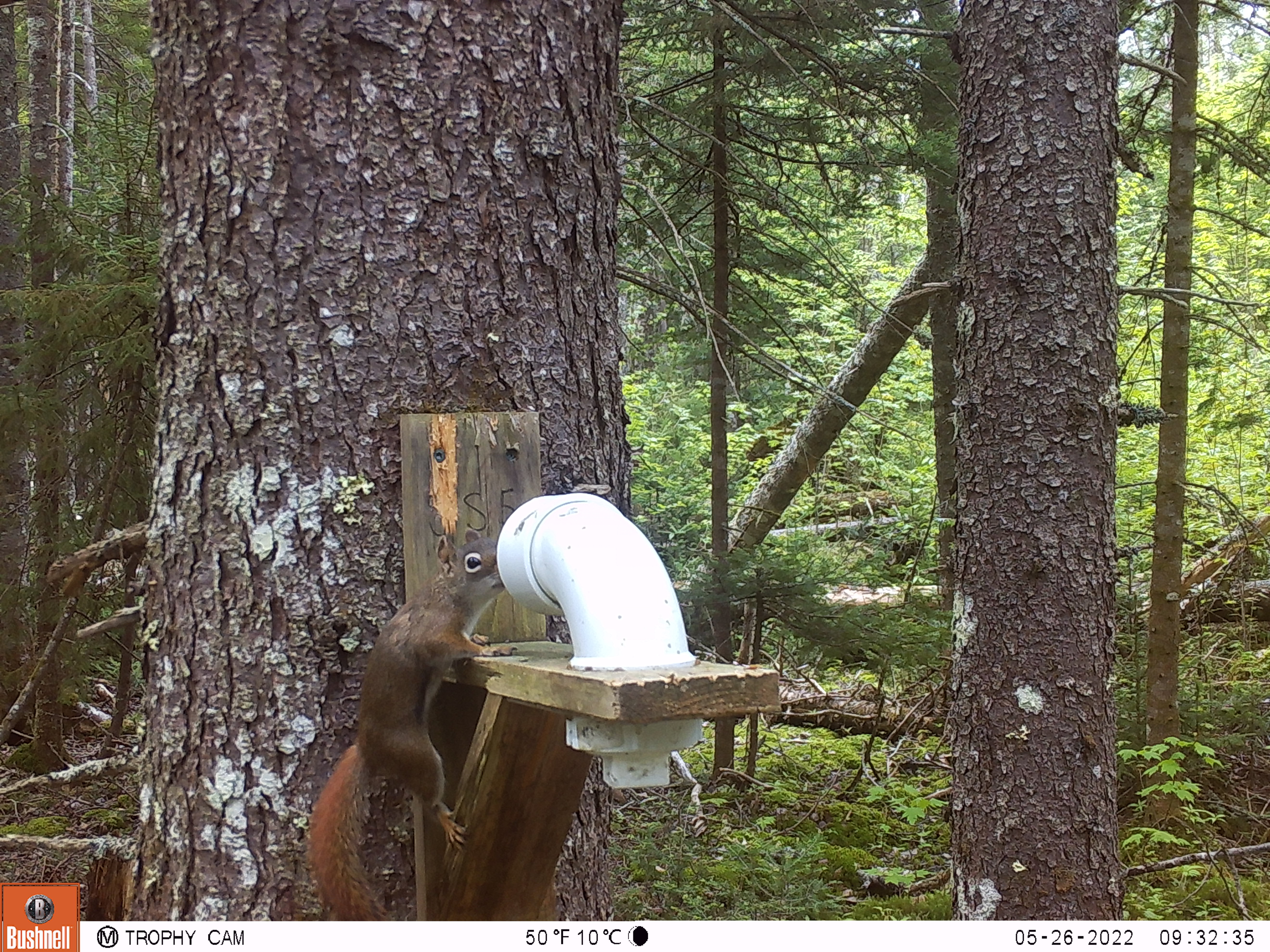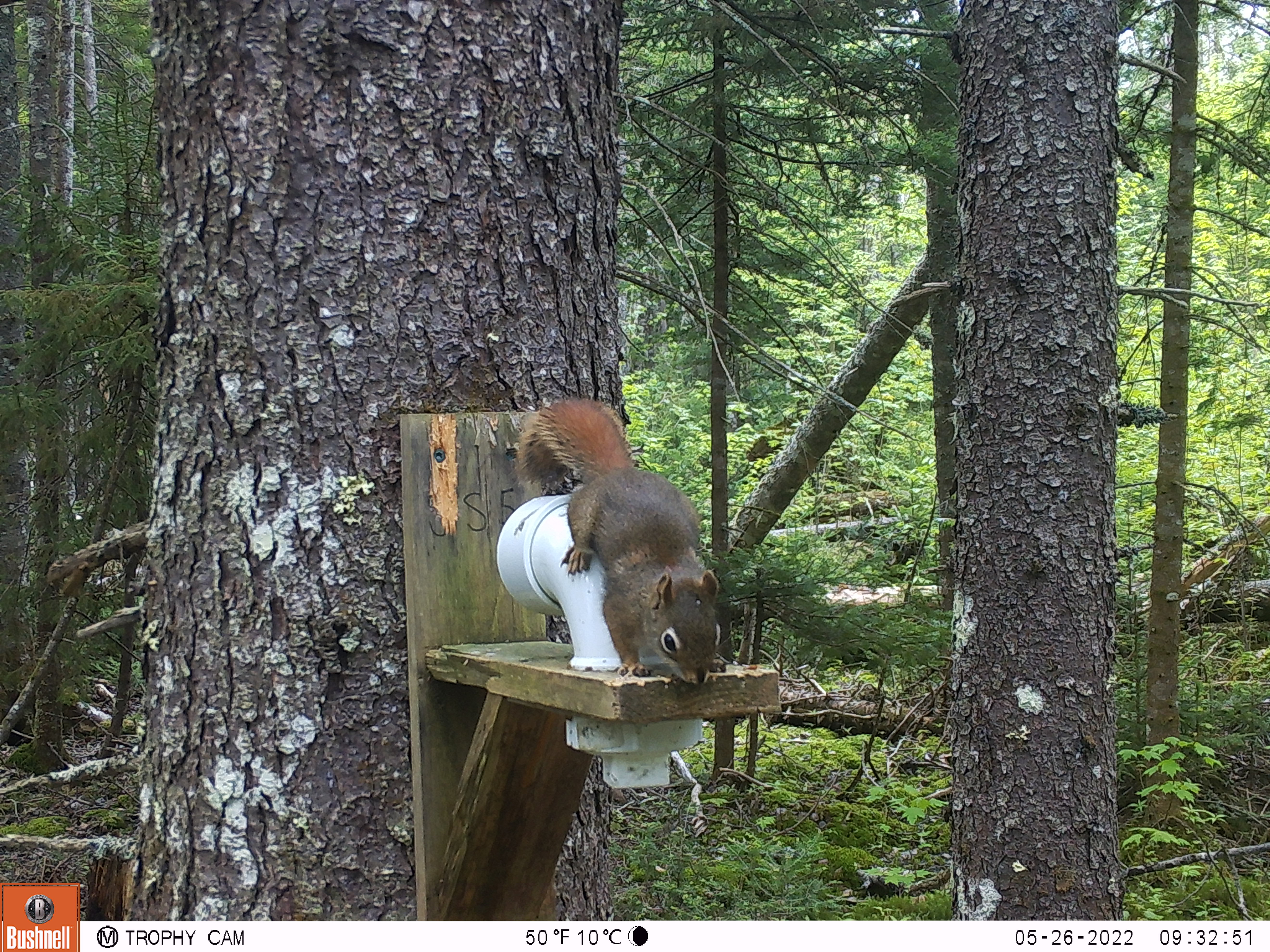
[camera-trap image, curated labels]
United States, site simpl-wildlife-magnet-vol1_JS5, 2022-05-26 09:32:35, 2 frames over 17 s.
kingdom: Animalia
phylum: Chordata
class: Mammalia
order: Rodentia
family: Sciuridae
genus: Tamiasciurus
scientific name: Tamiasciurus hudsonicus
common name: red squirrel